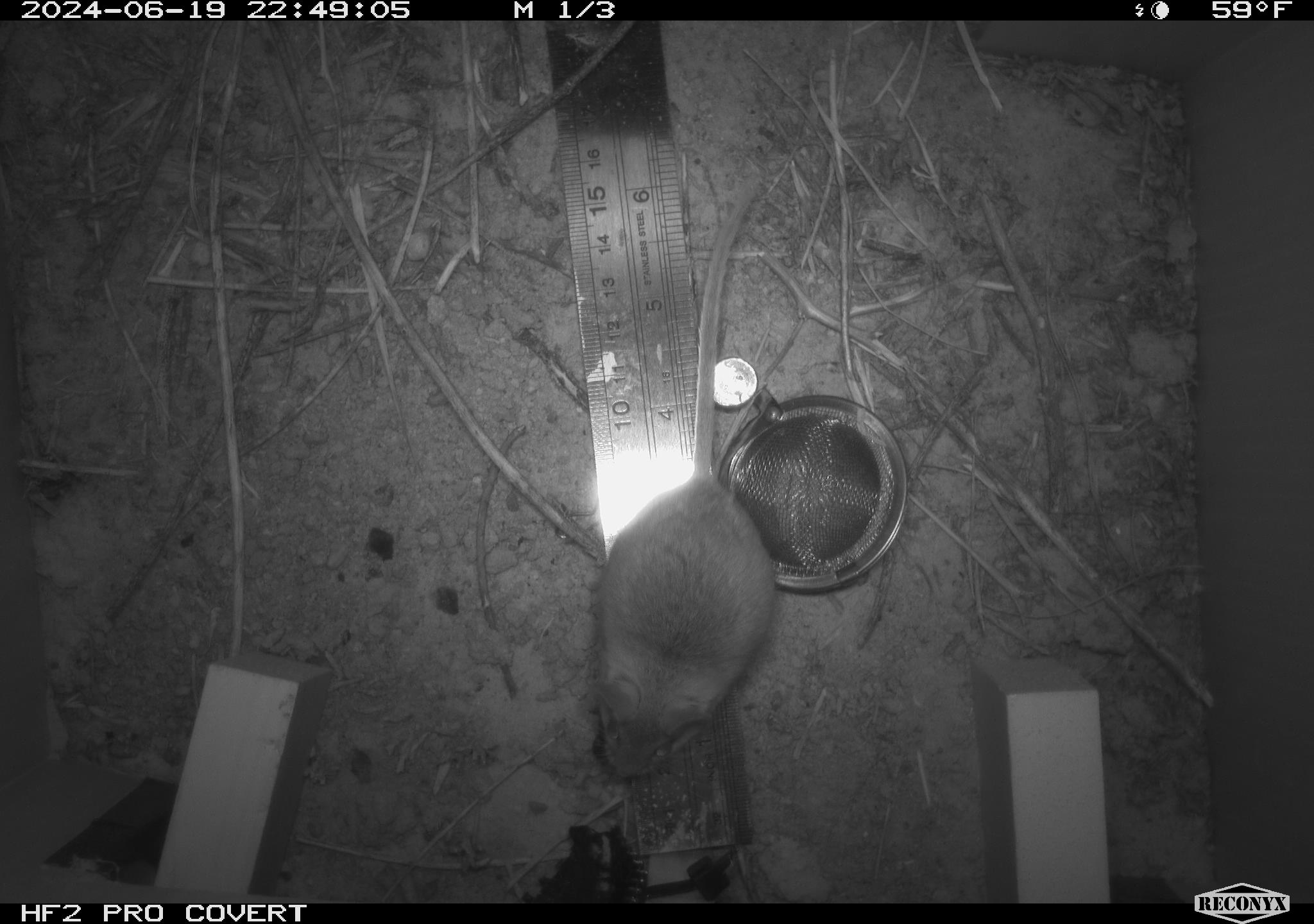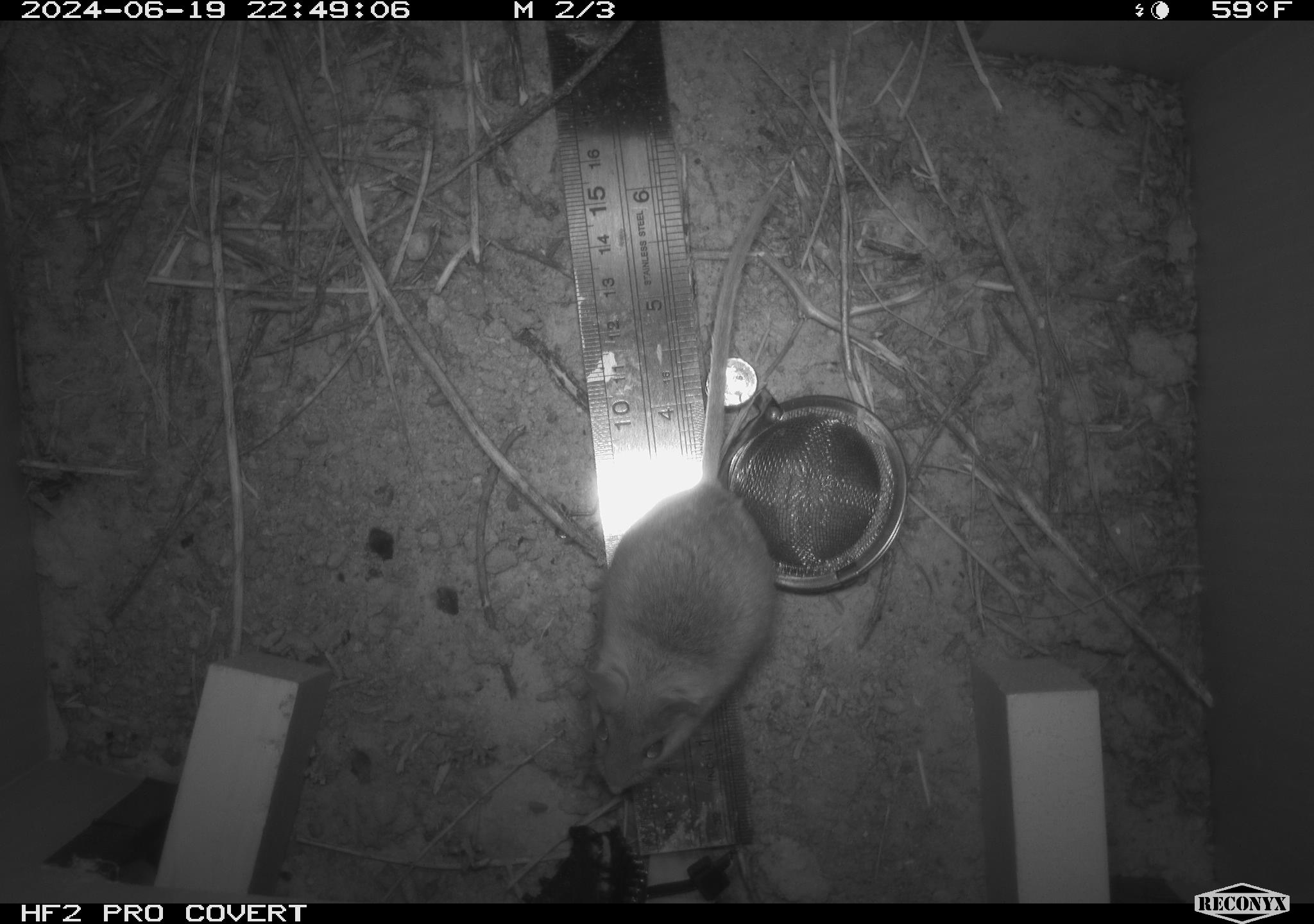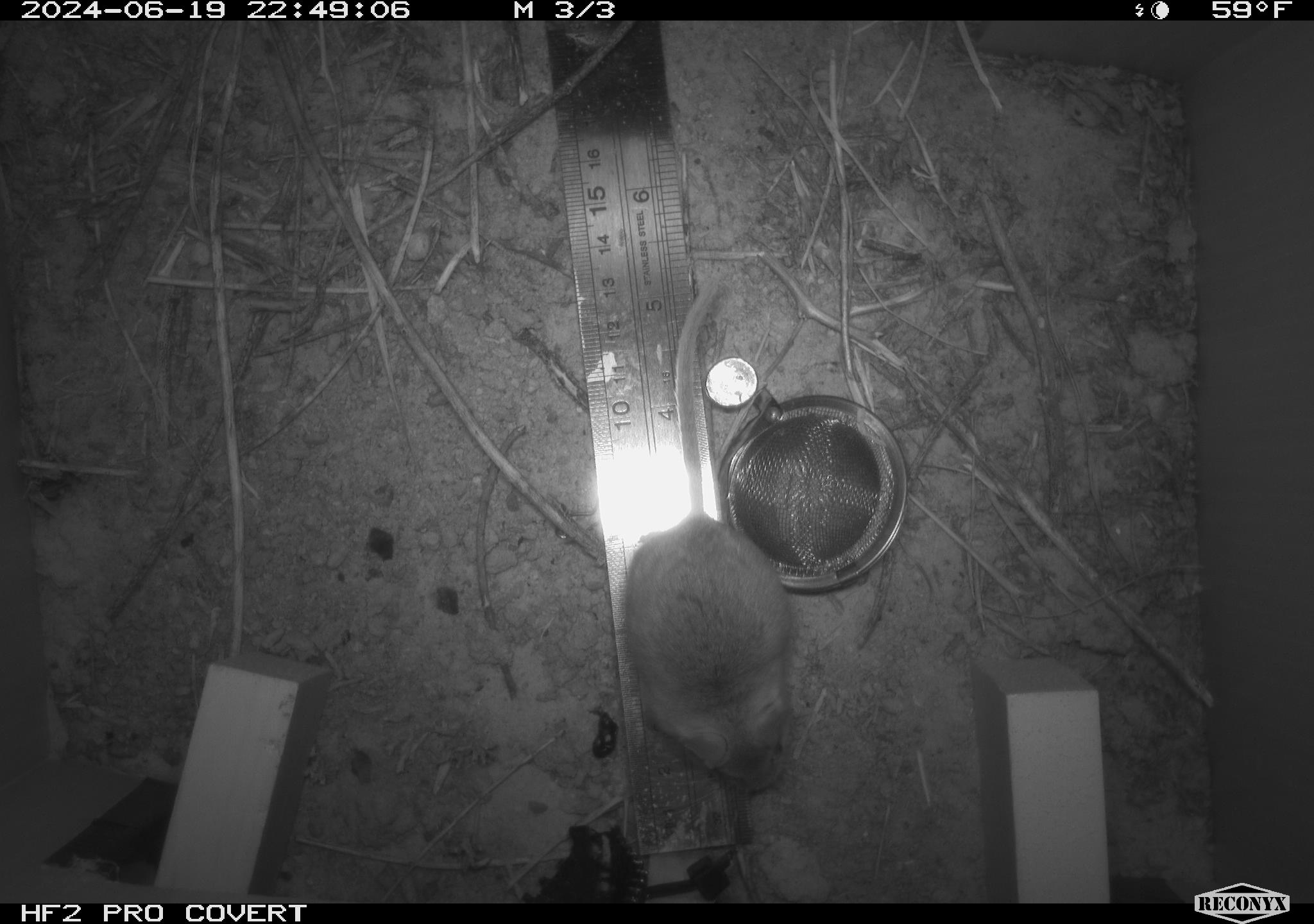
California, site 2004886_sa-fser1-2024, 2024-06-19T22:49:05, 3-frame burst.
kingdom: Animalia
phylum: Chordata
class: Mammalia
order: Rodentia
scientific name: Rodentia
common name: rodent